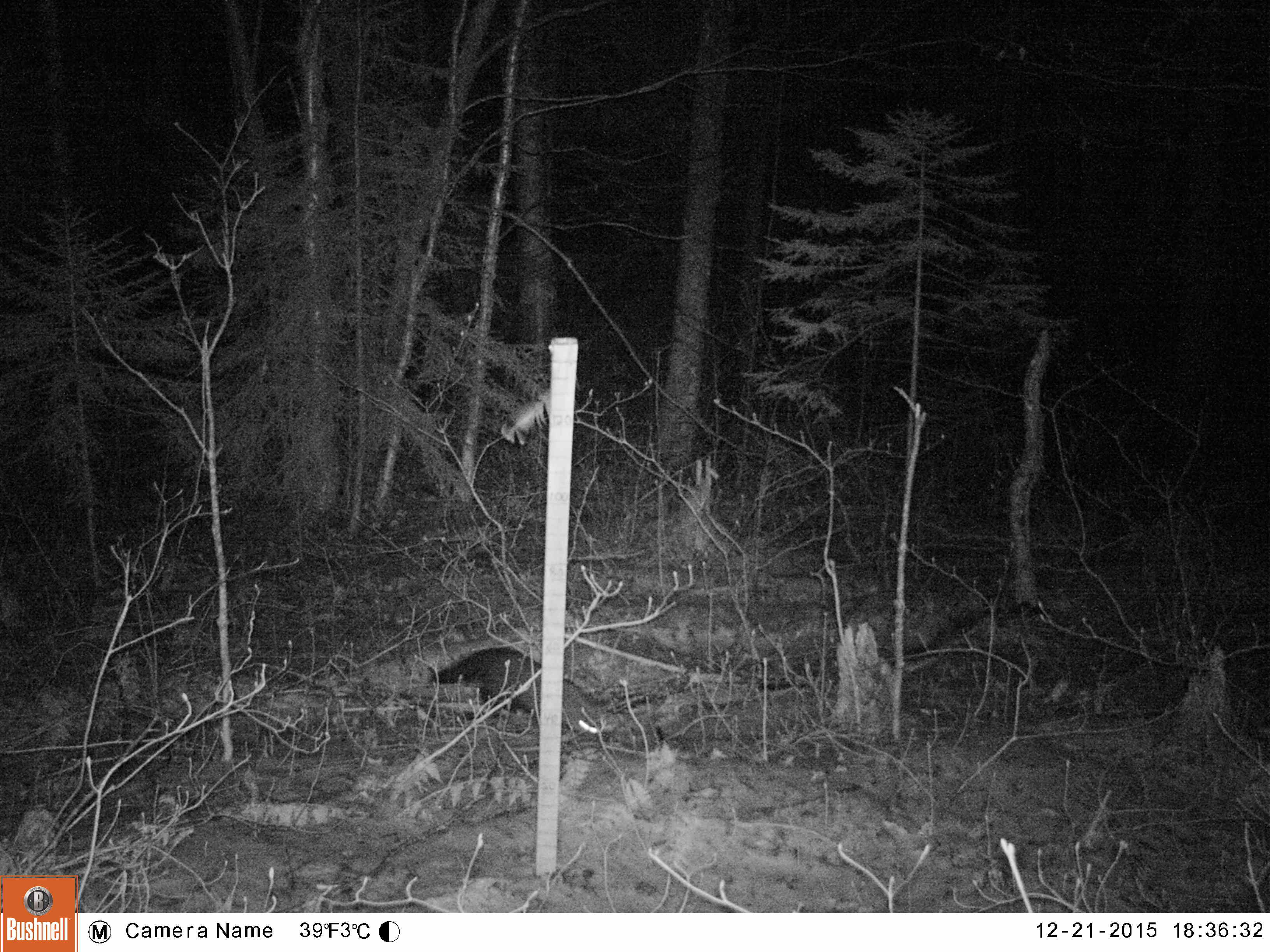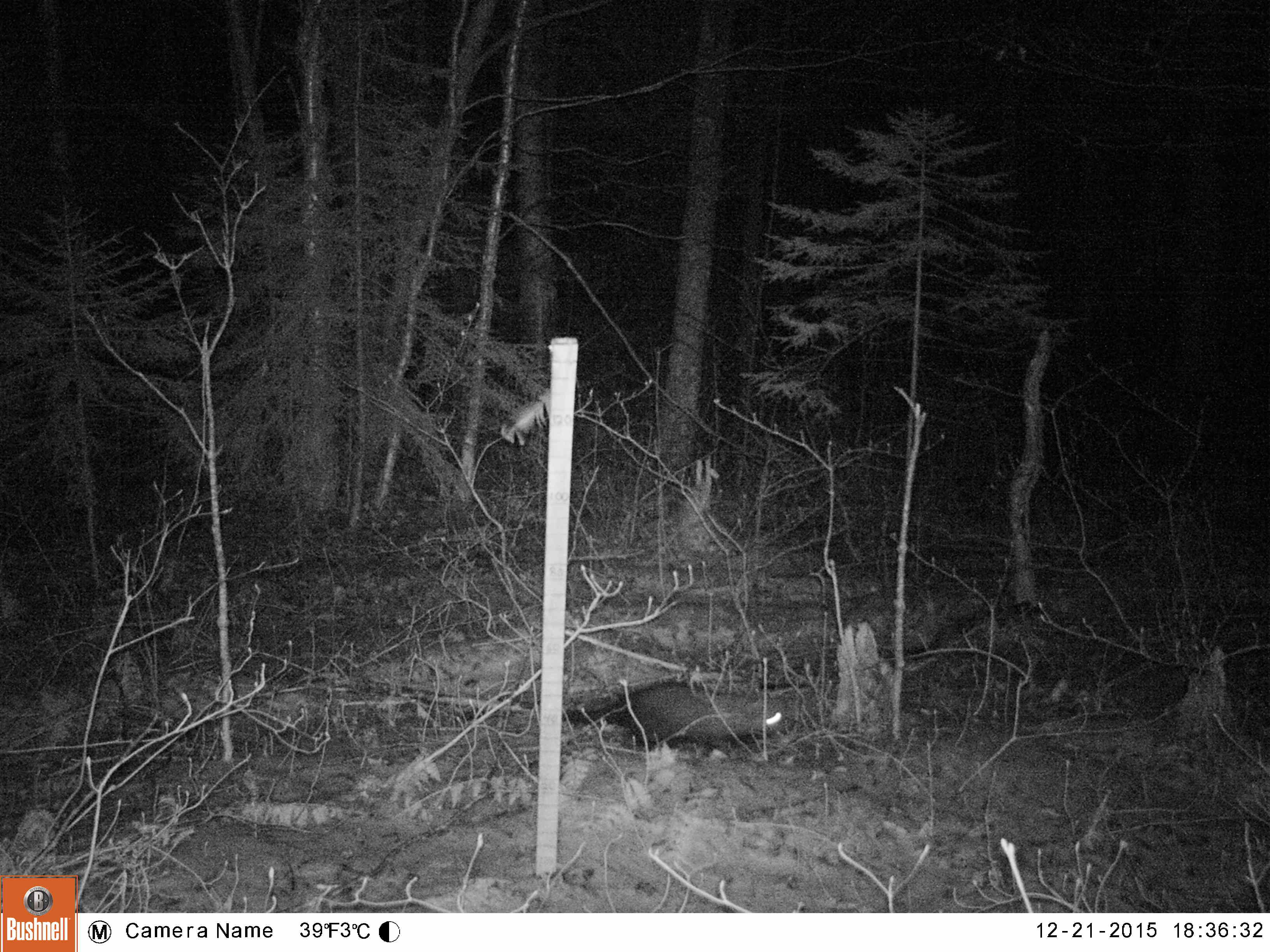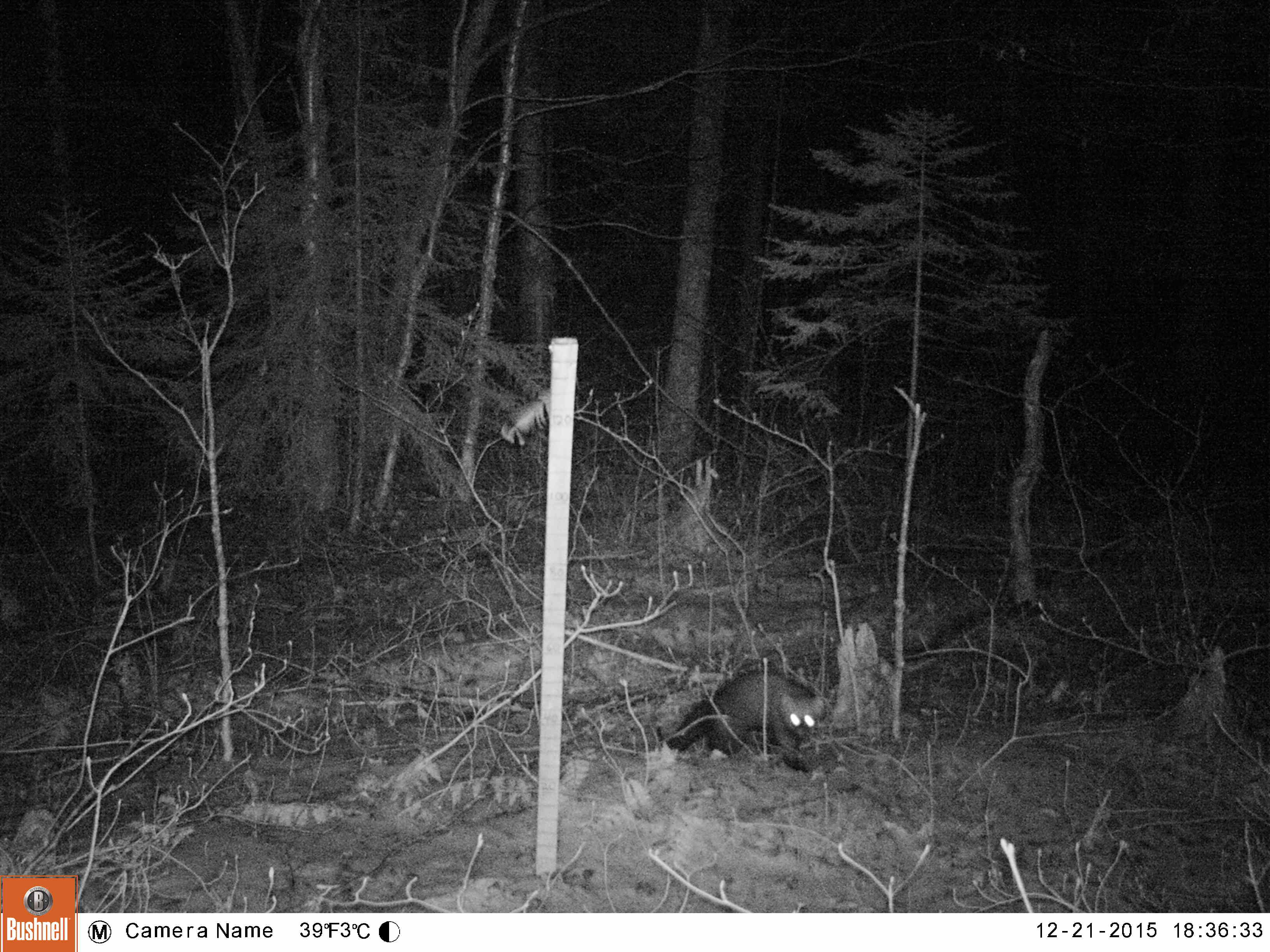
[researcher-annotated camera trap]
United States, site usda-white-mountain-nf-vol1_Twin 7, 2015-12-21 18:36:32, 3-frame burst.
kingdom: Animalia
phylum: Chordata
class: Mammalia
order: Carnivora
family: Mustelidae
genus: Pekania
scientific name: Pekania pennanti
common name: fisher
Fisher (Pekania pennanti).